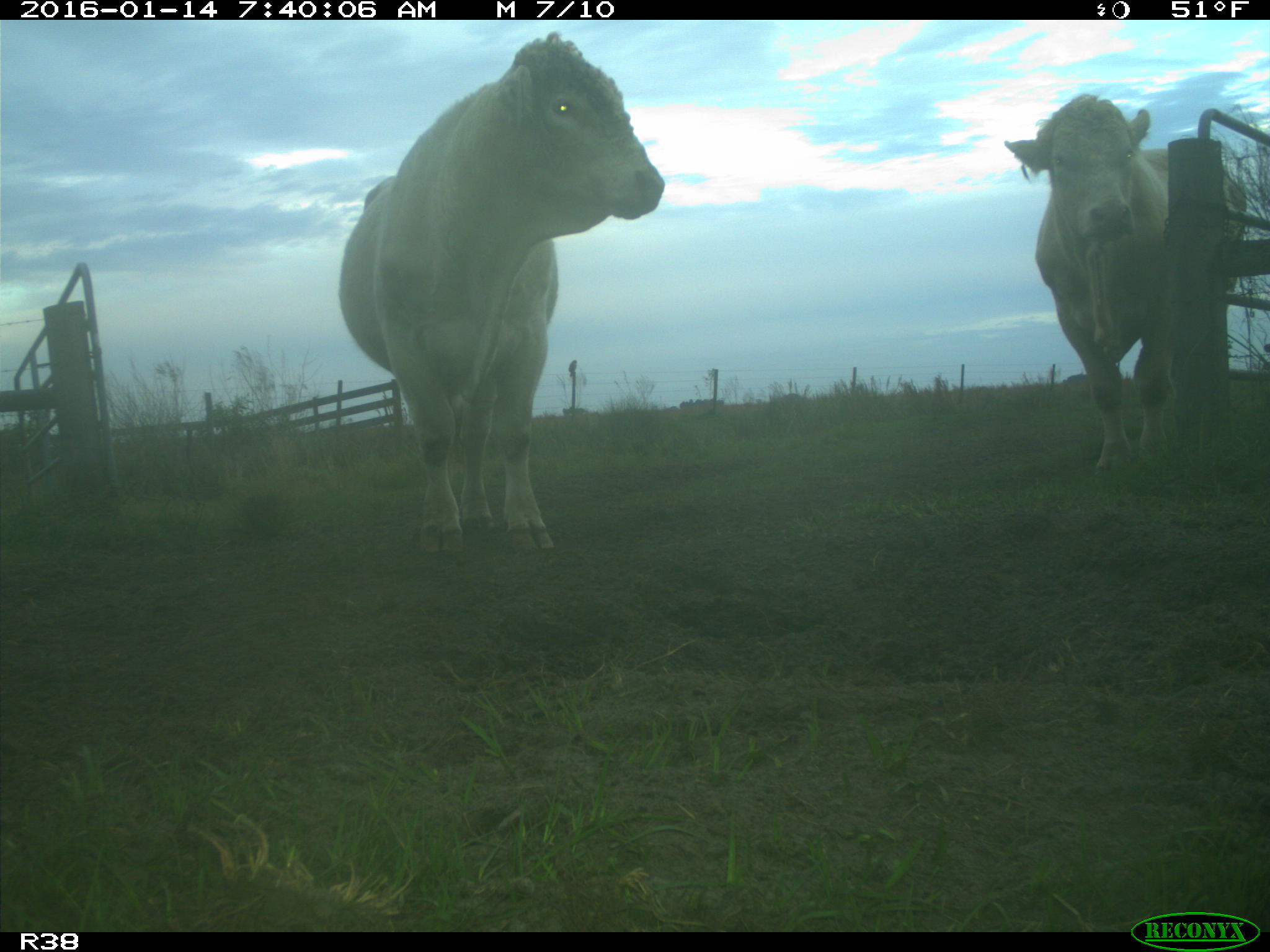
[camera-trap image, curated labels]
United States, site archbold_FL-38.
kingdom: Animalia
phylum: Chordata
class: Mammalia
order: Artiodactyla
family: Bovidae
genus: Bos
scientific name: Bos taurus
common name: domestic cow